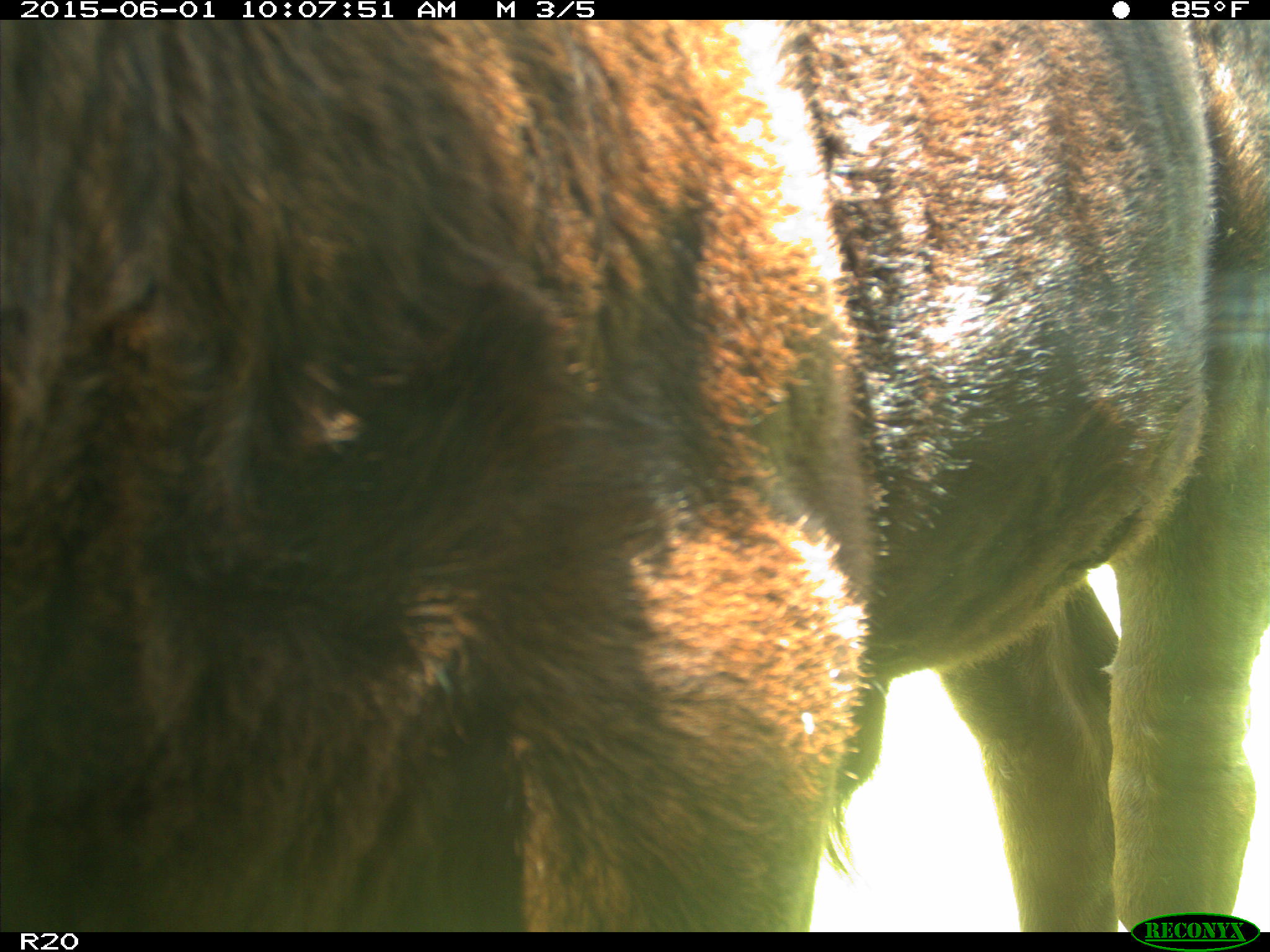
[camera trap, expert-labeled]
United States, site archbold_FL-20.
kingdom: Animalia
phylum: Chordata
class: Mammalia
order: Artiodactyla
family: Bovidae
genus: Bos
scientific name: Bos taurus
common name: domestic cow